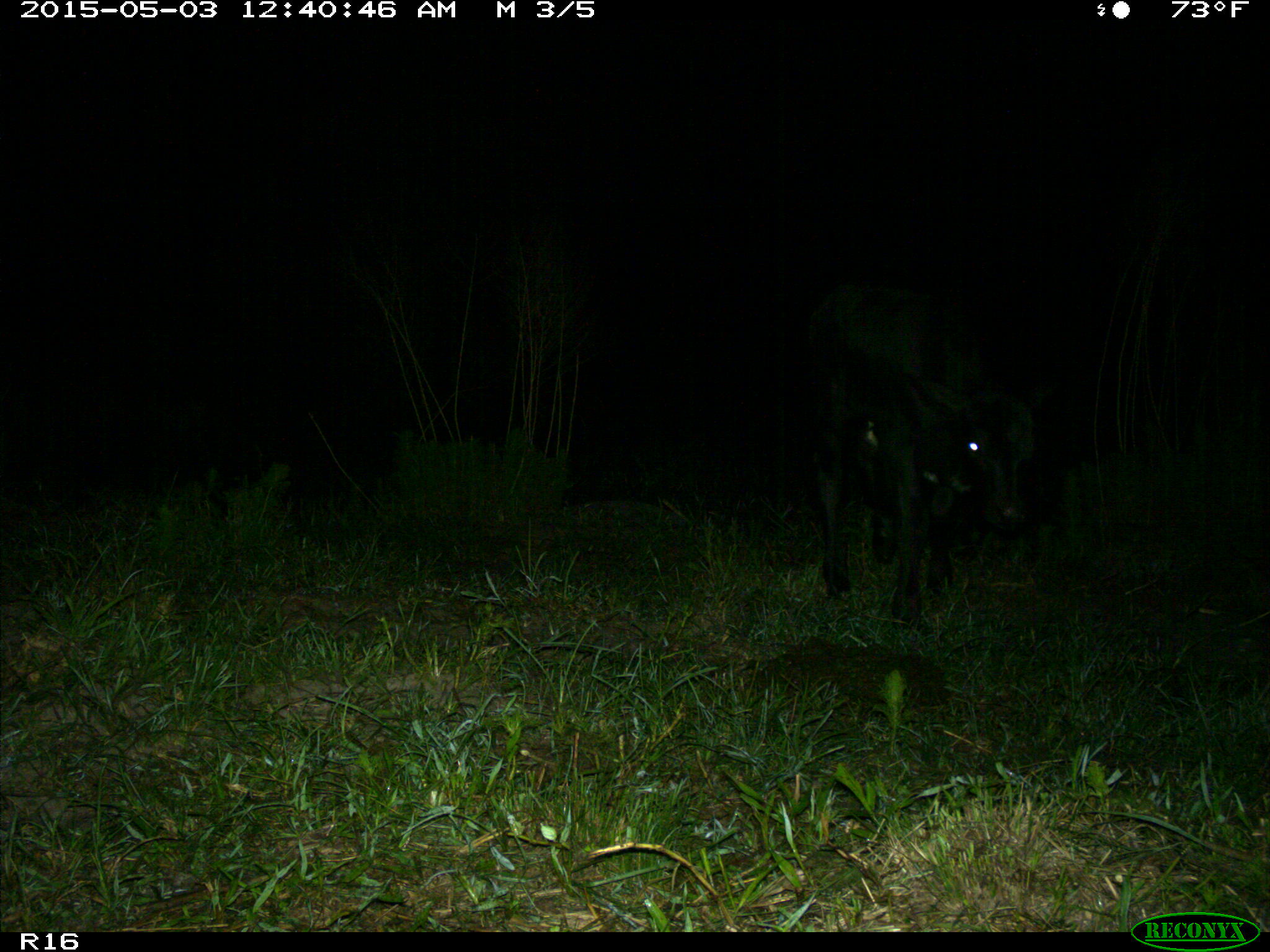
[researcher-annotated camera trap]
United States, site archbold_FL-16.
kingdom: Animalia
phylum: Chordata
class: Mammalia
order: Artiodactyla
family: Bovidae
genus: Bos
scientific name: Bos taurus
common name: domestic cow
Bos taurus (domestic cow).